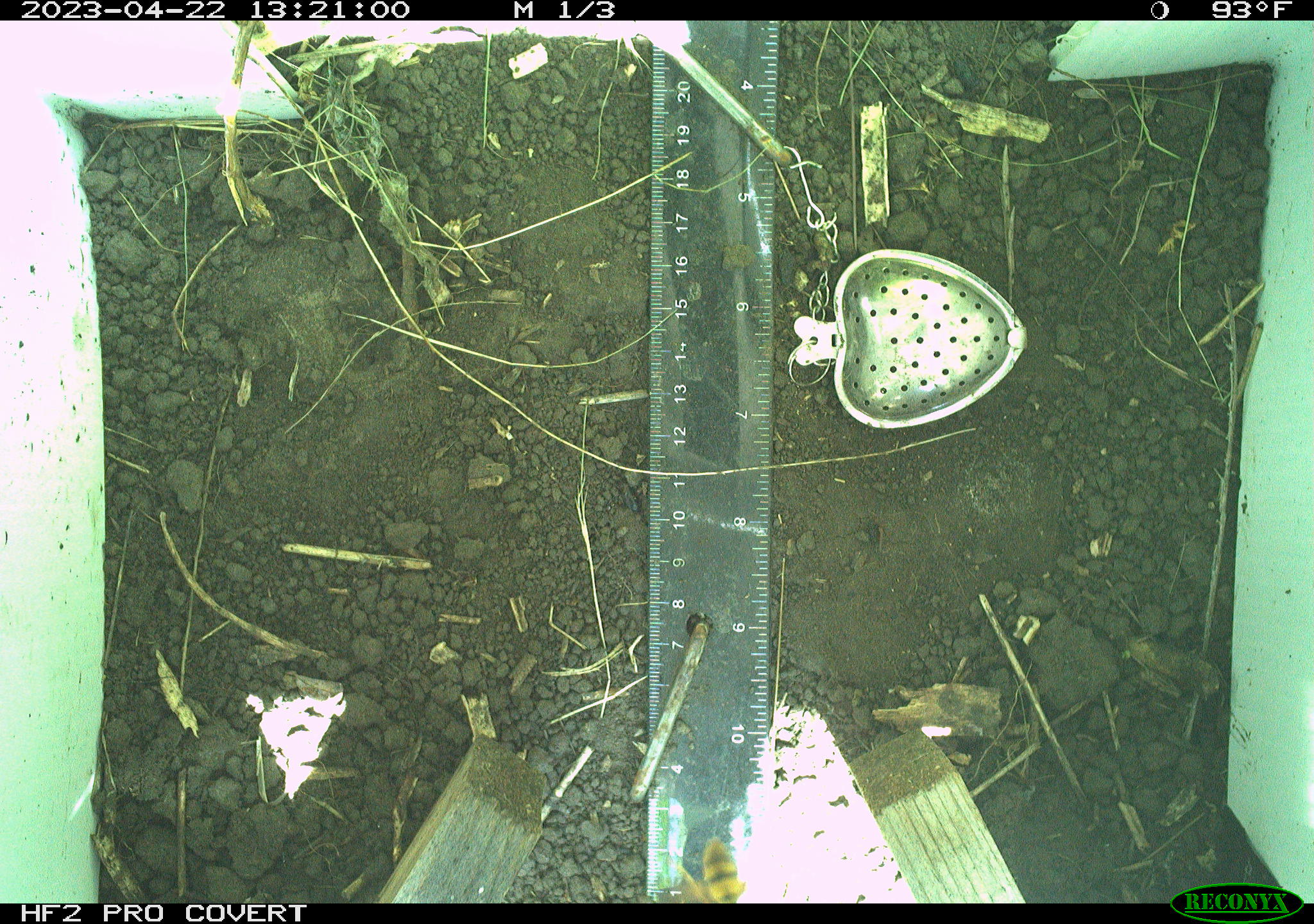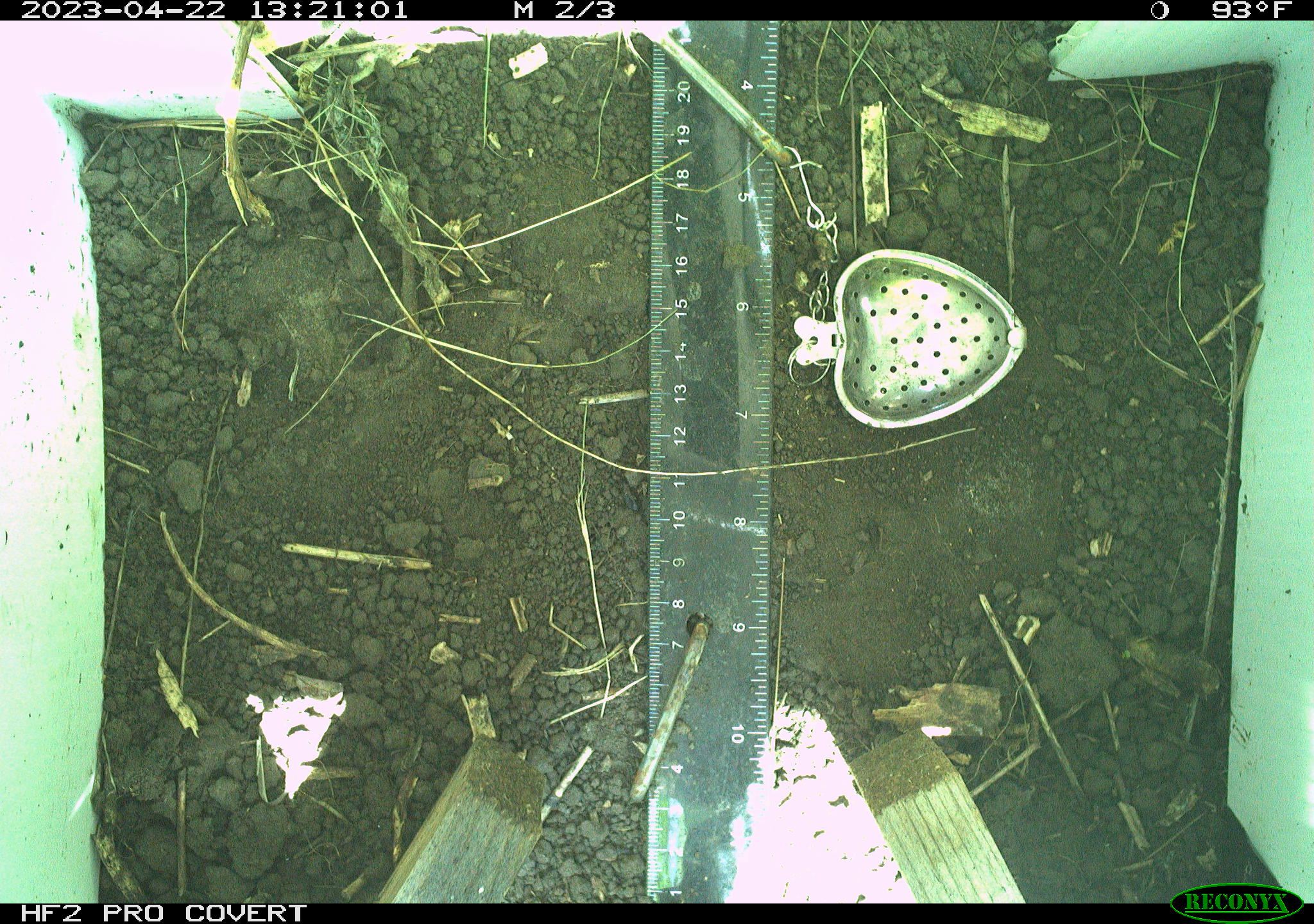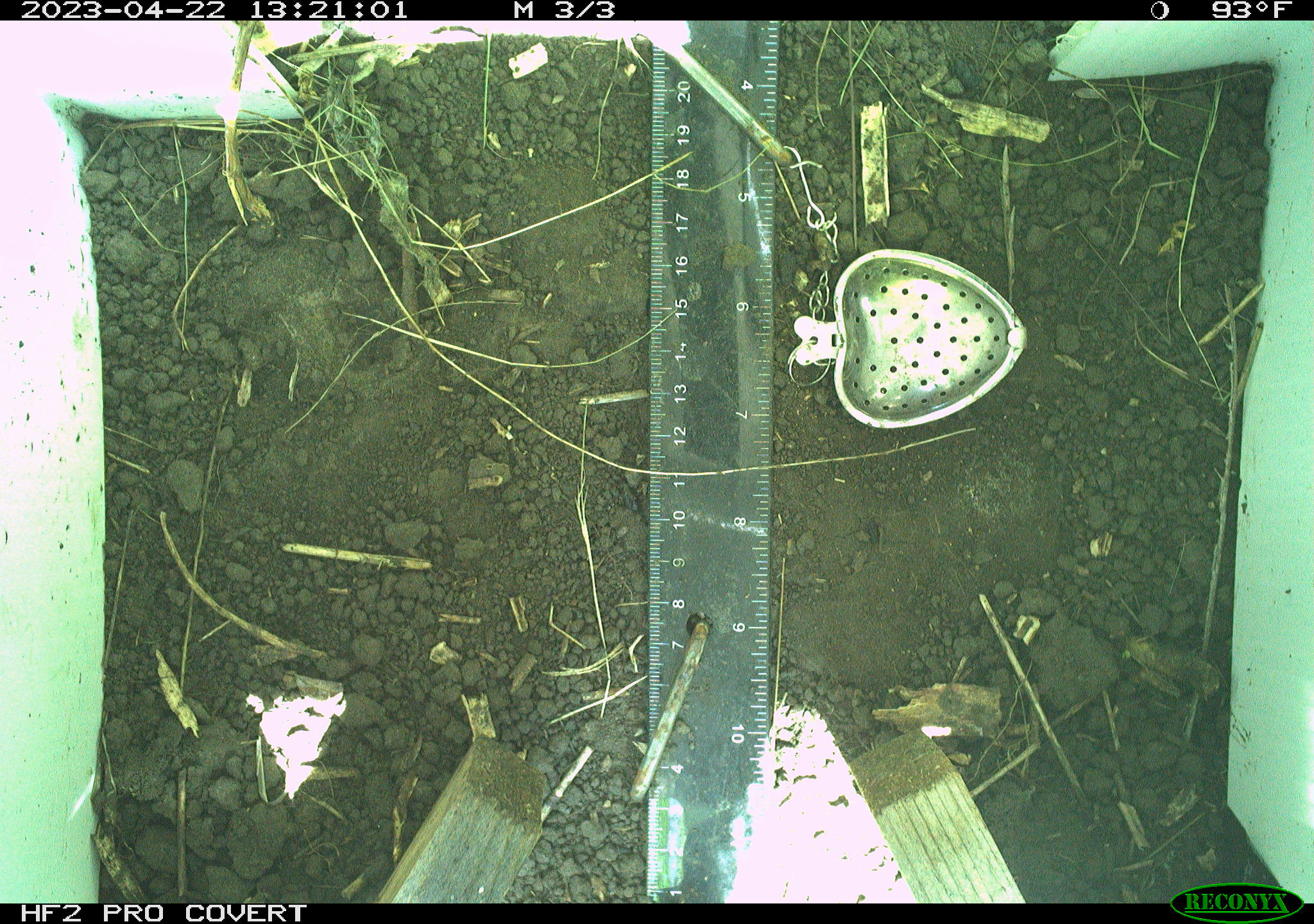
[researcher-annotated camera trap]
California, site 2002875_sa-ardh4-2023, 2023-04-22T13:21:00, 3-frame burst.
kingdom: Animalia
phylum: Arthropoda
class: Insecta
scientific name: Insecta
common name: insect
Insect (Insecta).